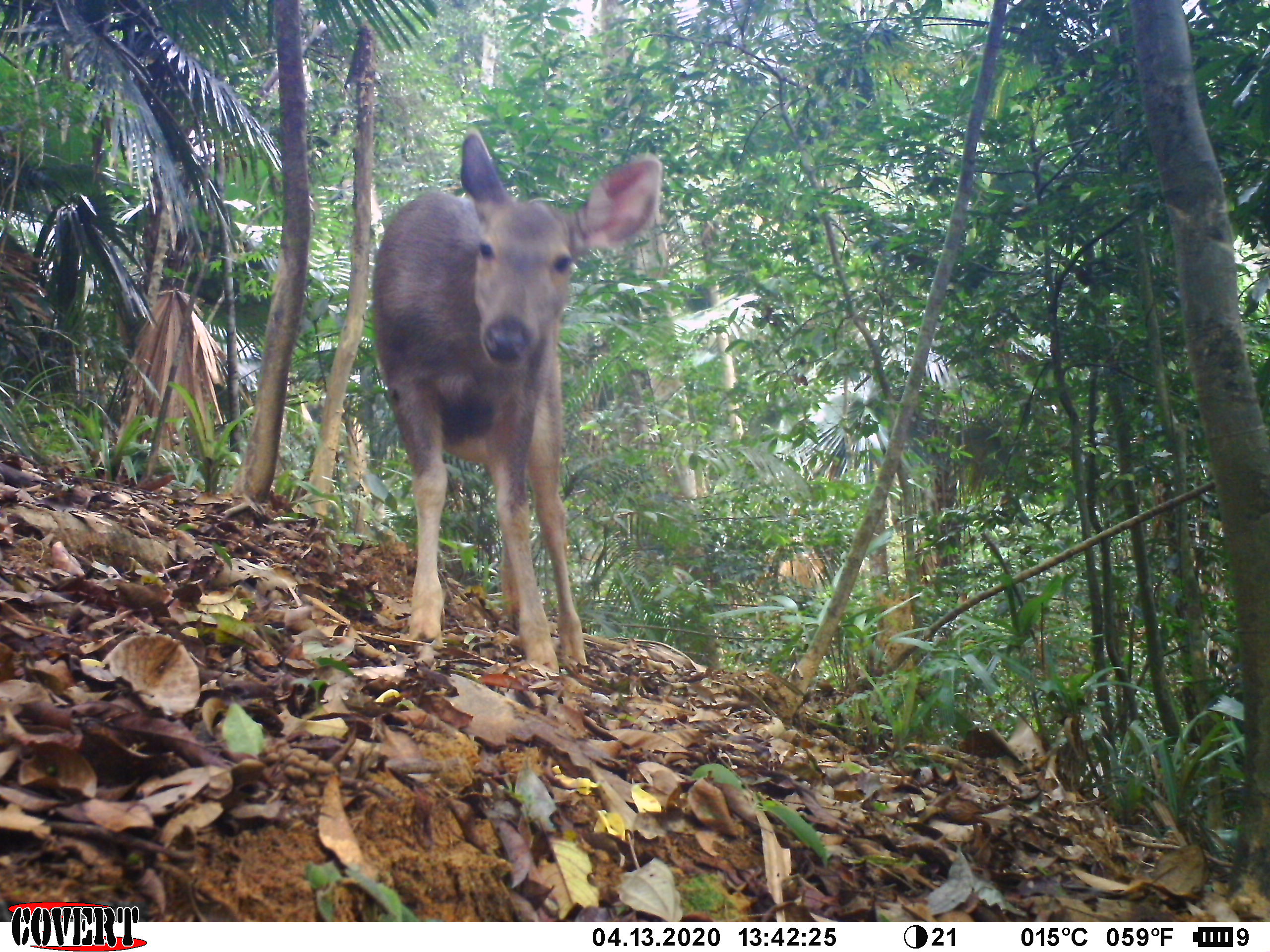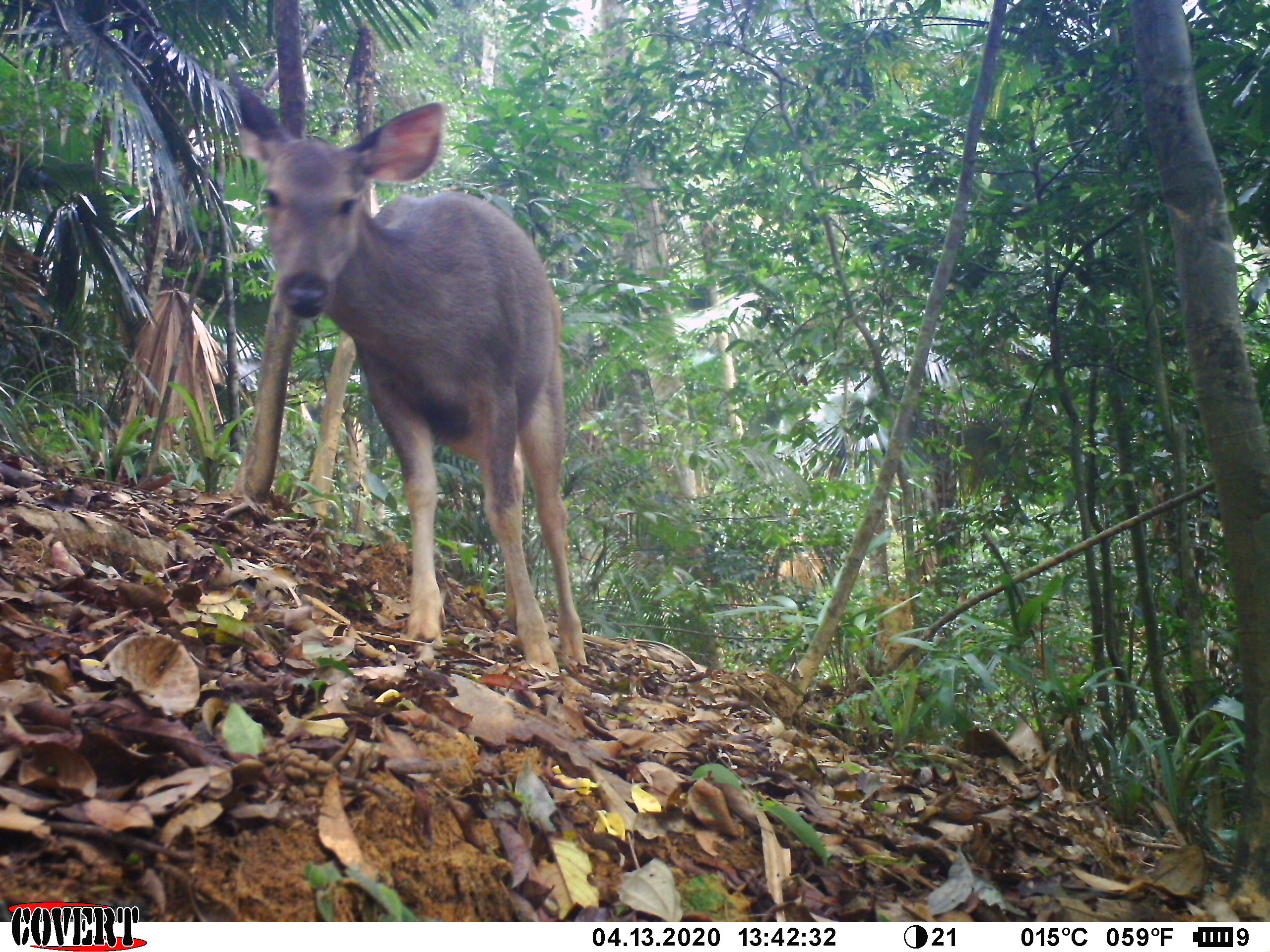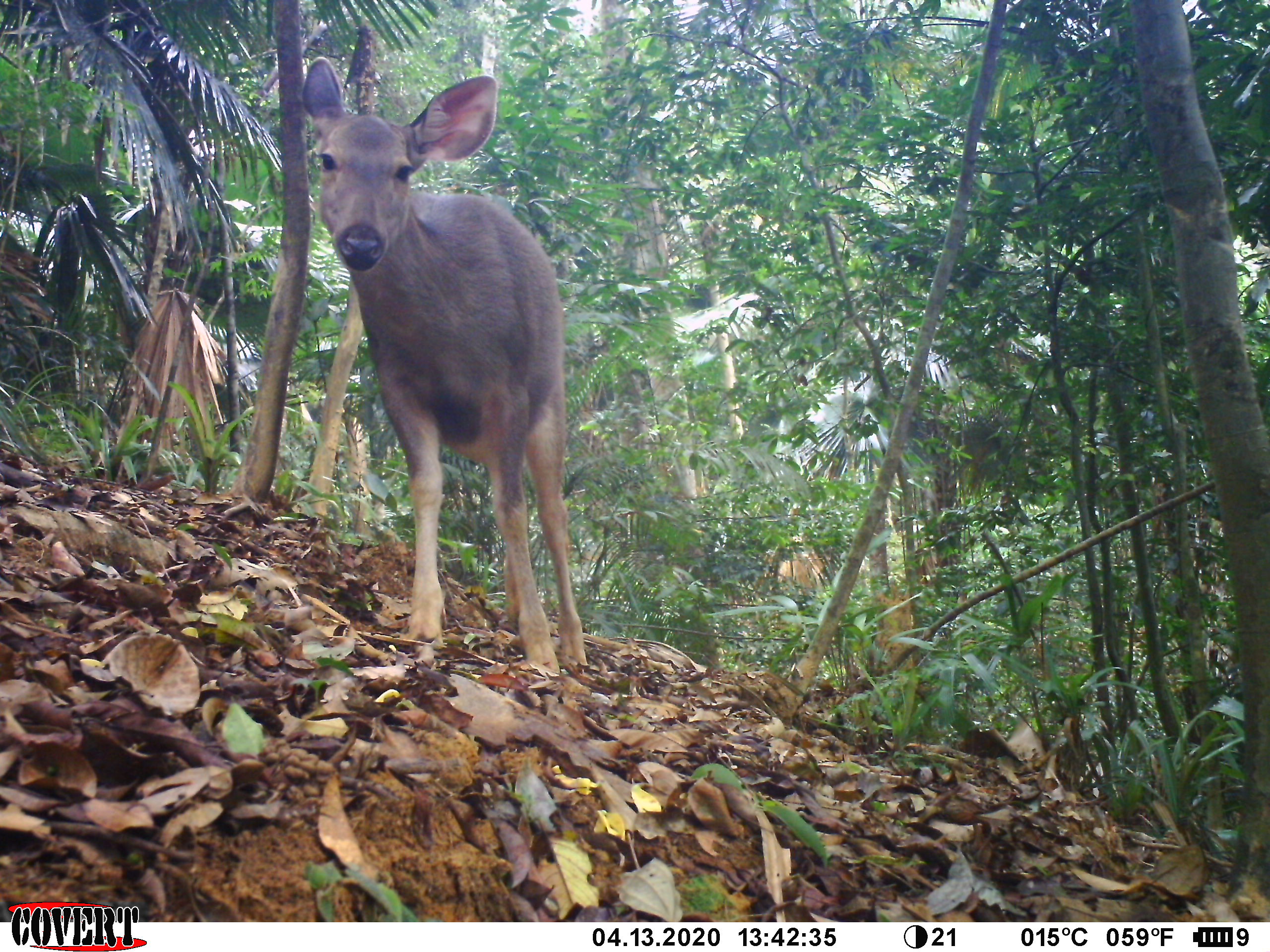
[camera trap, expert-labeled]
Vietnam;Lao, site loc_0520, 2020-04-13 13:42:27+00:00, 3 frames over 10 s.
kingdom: Animalia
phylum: Chordata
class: Mammalia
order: Artiodactyla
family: Cervidae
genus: Rusa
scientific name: Rusa unicolor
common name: sambar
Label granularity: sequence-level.